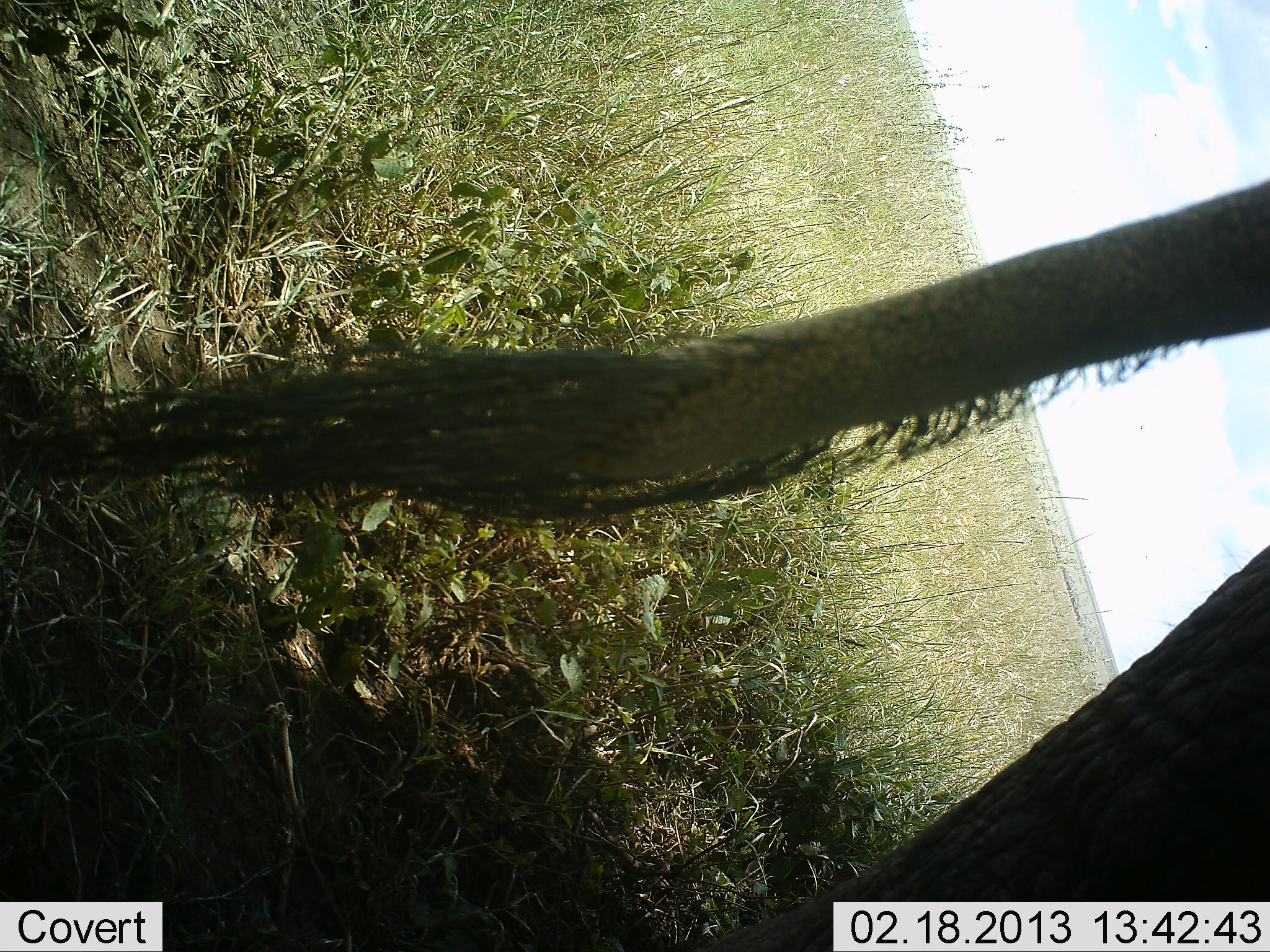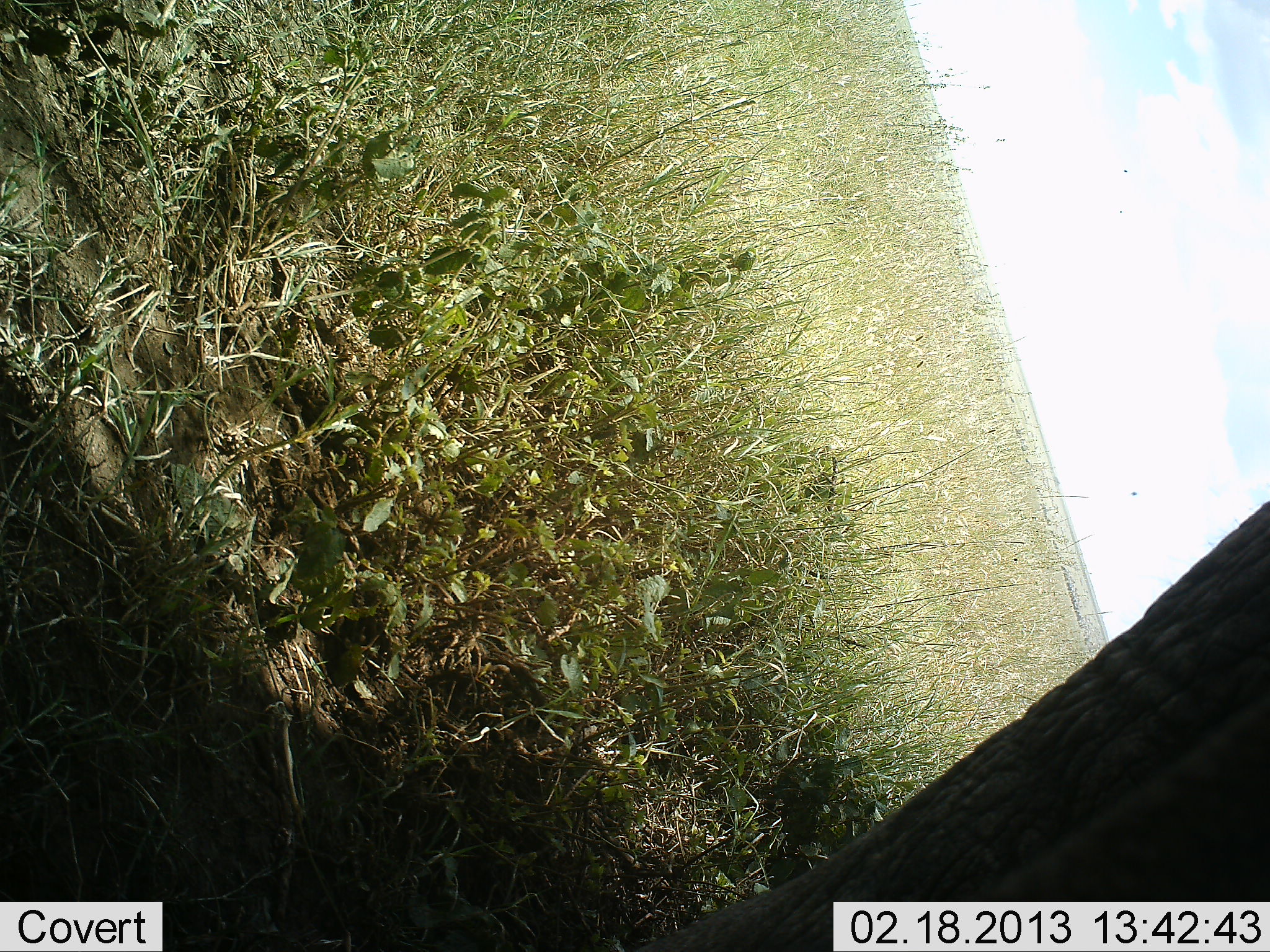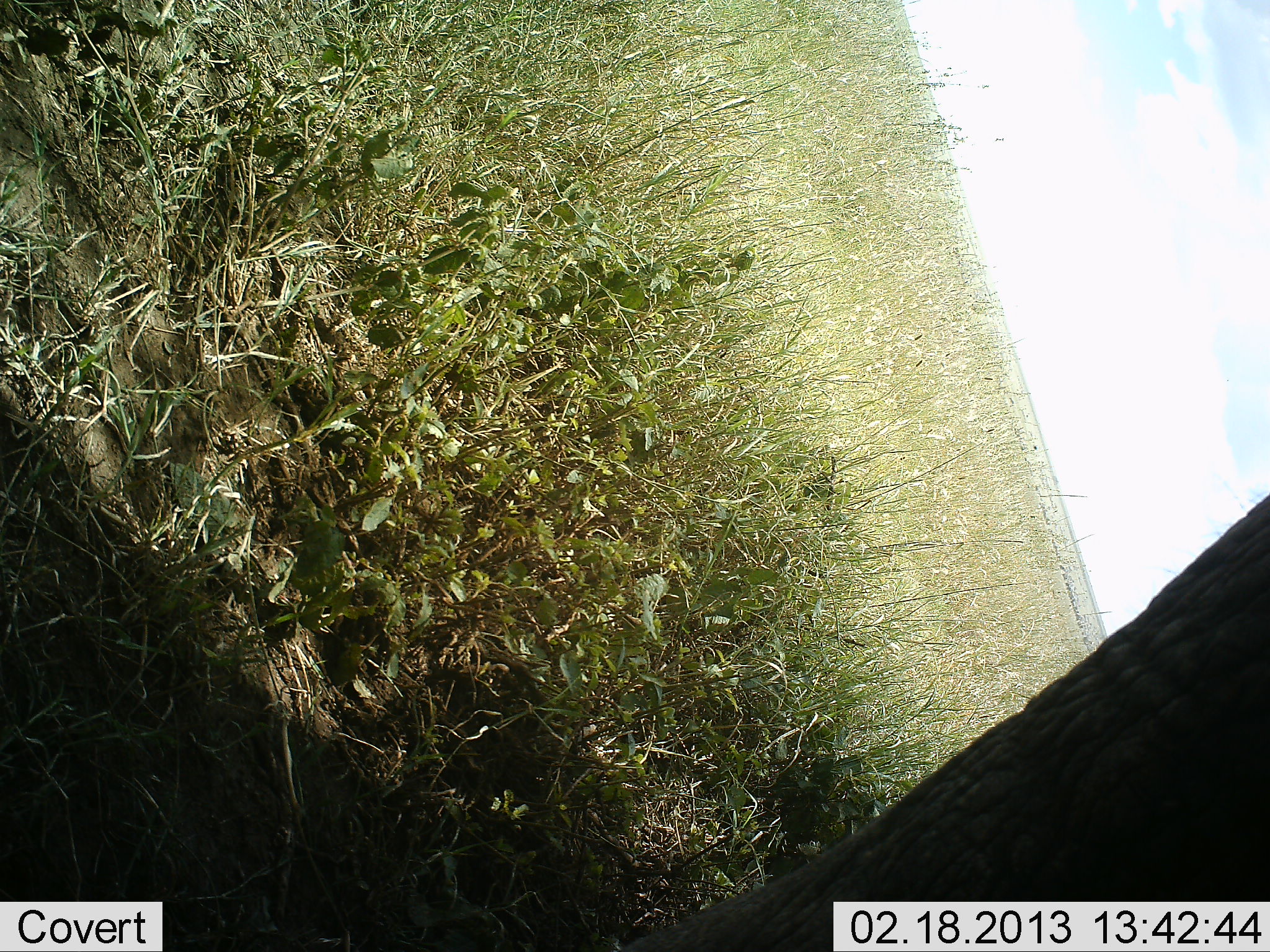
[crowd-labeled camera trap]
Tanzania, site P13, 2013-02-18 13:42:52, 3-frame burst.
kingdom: Animalia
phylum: Chordata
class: Mammalia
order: Proboscidea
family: Elephantidae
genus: Loxodonta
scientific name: Loxodonta africana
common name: african bush elephant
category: elephant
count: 1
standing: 95%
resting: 0%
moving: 5%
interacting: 0%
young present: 0%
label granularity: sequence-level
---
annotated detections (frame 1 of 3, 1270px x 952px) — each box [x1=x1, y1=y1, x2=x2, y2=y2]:
animal: [x1=0, y1=178, x2=1269, y2=951]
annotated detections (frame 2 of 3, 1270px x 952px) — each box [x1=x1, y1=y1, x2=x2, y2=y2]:
animal: [x1=638, y1=498, x2=1270, y2=952]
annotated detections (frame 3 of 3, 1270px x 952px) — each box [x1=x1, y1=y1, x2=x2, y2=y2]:
animal: [x1=613, y1=490, x2=1270, y2=952]